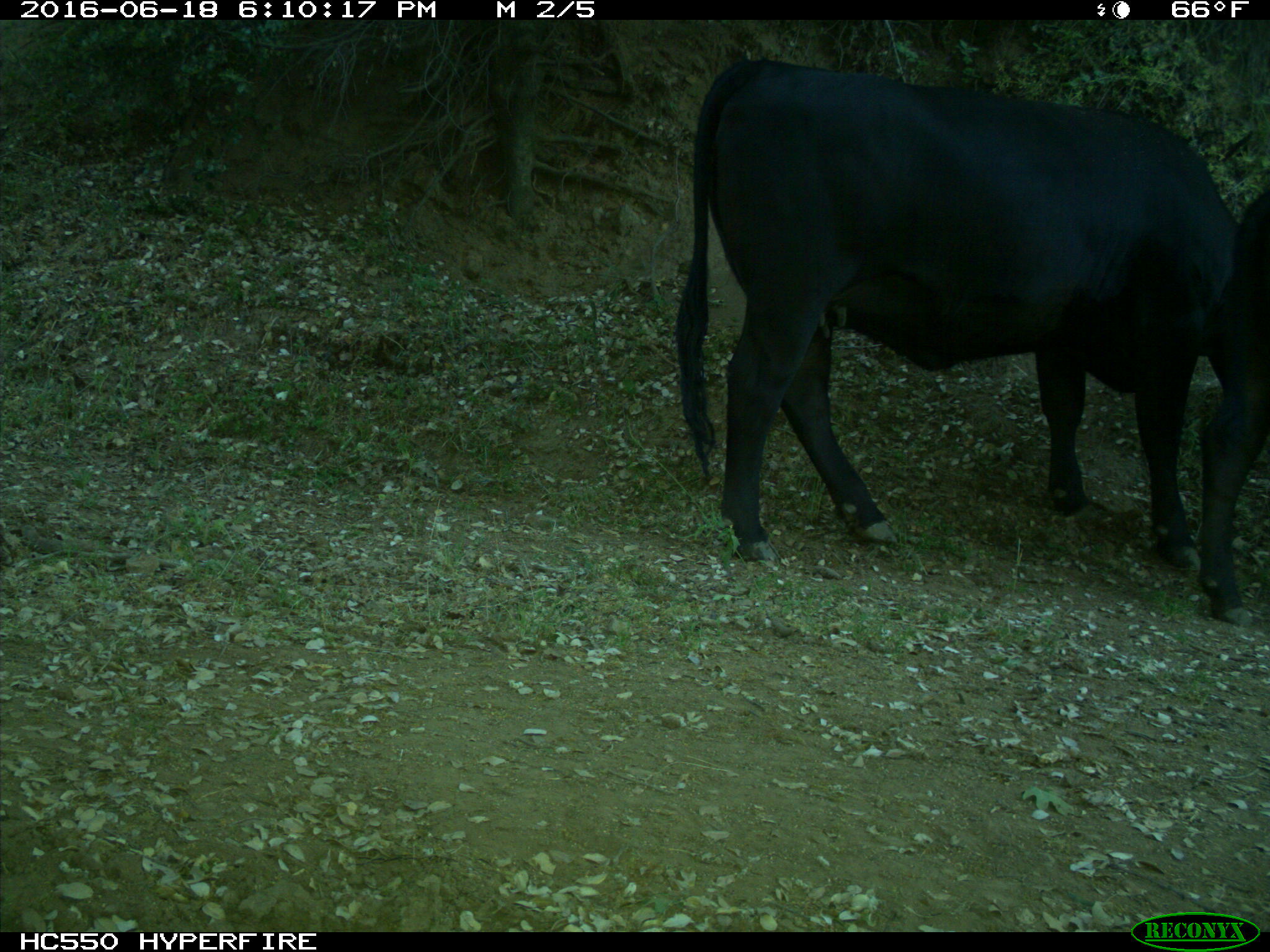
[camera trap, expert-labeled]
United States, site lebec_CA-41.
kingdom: Animalia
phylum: Chordata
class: Mammalia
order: Artiodactyla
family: Bovidae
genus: Bos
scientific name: Bos taurus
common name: domestic cow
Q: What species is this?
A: Bos taurus (domestic cow).